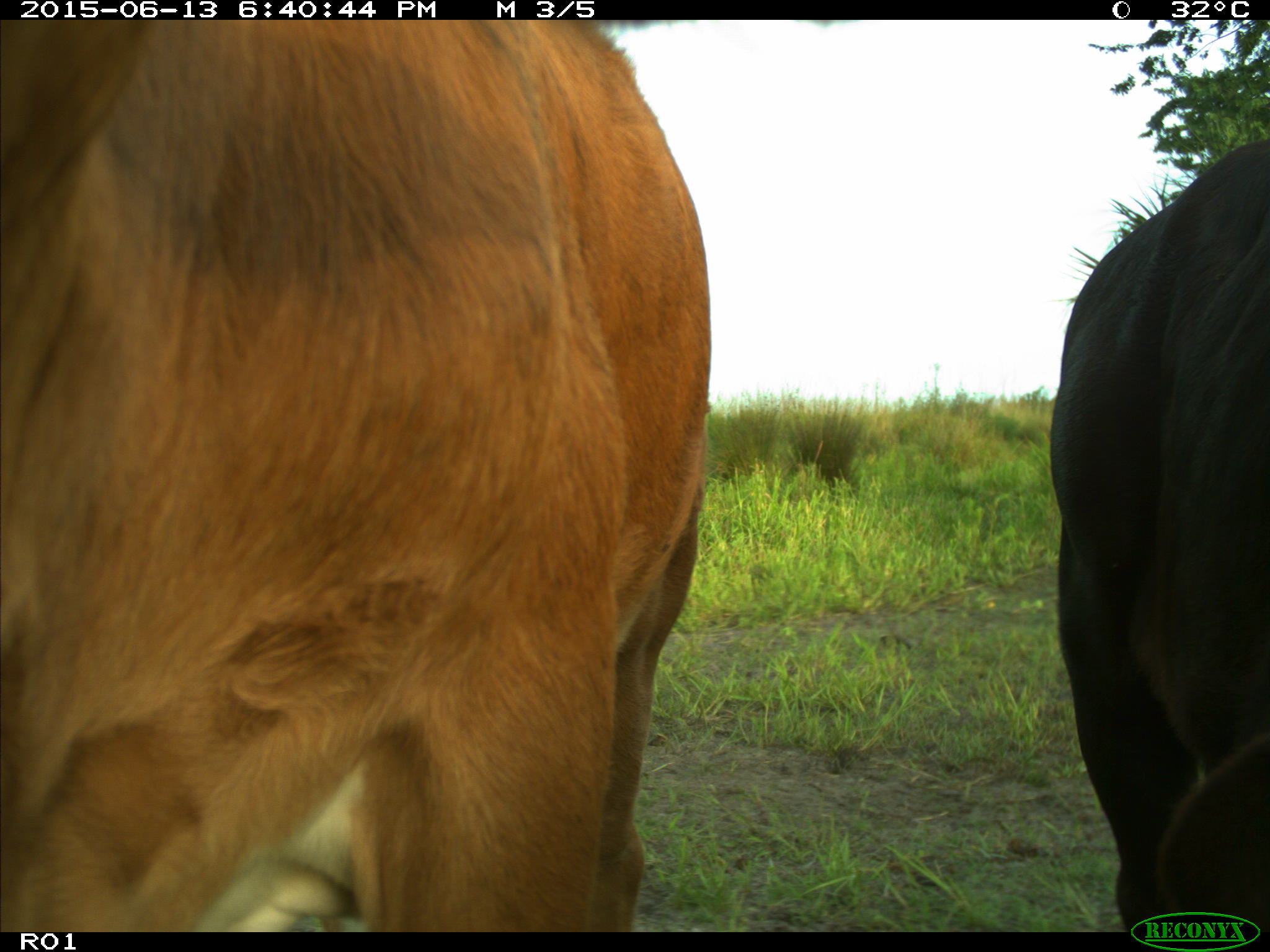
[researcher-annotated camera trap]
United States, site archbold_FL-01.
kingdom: Animalia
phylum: Chordata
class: Mammalia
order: Artiodactyla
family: Bovidae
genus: Bos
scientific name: Bos taurus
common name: domestic cow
Bos taurus (domestic cow).